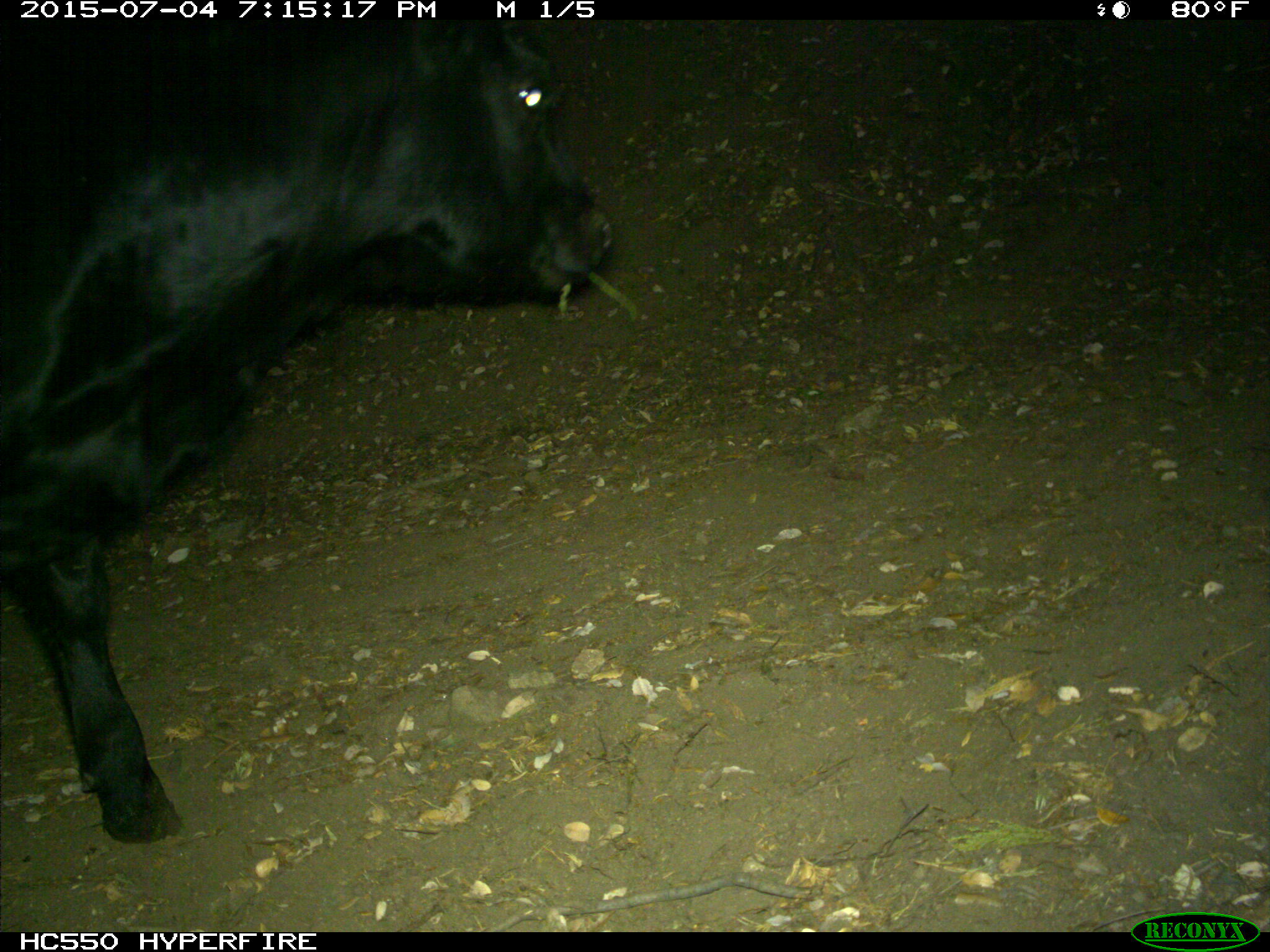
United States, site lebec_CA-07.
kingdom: Animalia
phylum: Chordata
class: Mammalia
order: Artiodactyla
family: Bovidae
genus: Bos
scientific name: Bos taurus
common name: domestic cow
Bos taurus (domestic cow).